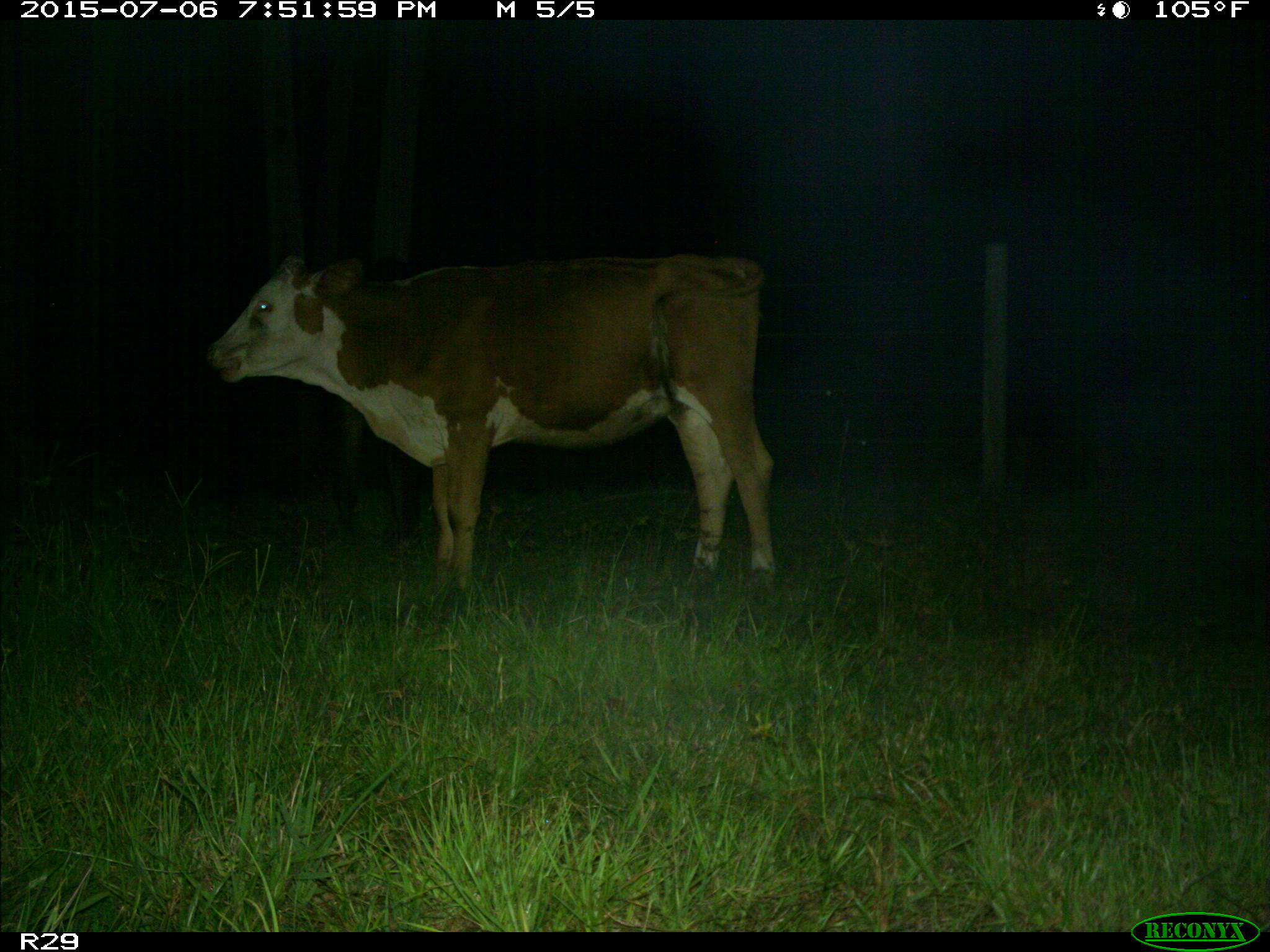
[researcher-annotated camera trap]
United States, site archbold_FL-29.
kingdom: Animalia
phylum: Chordata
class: Mammalia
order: Artiodactyla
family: Bovidae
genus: Bos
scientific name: Bos taurus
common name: domestic cow